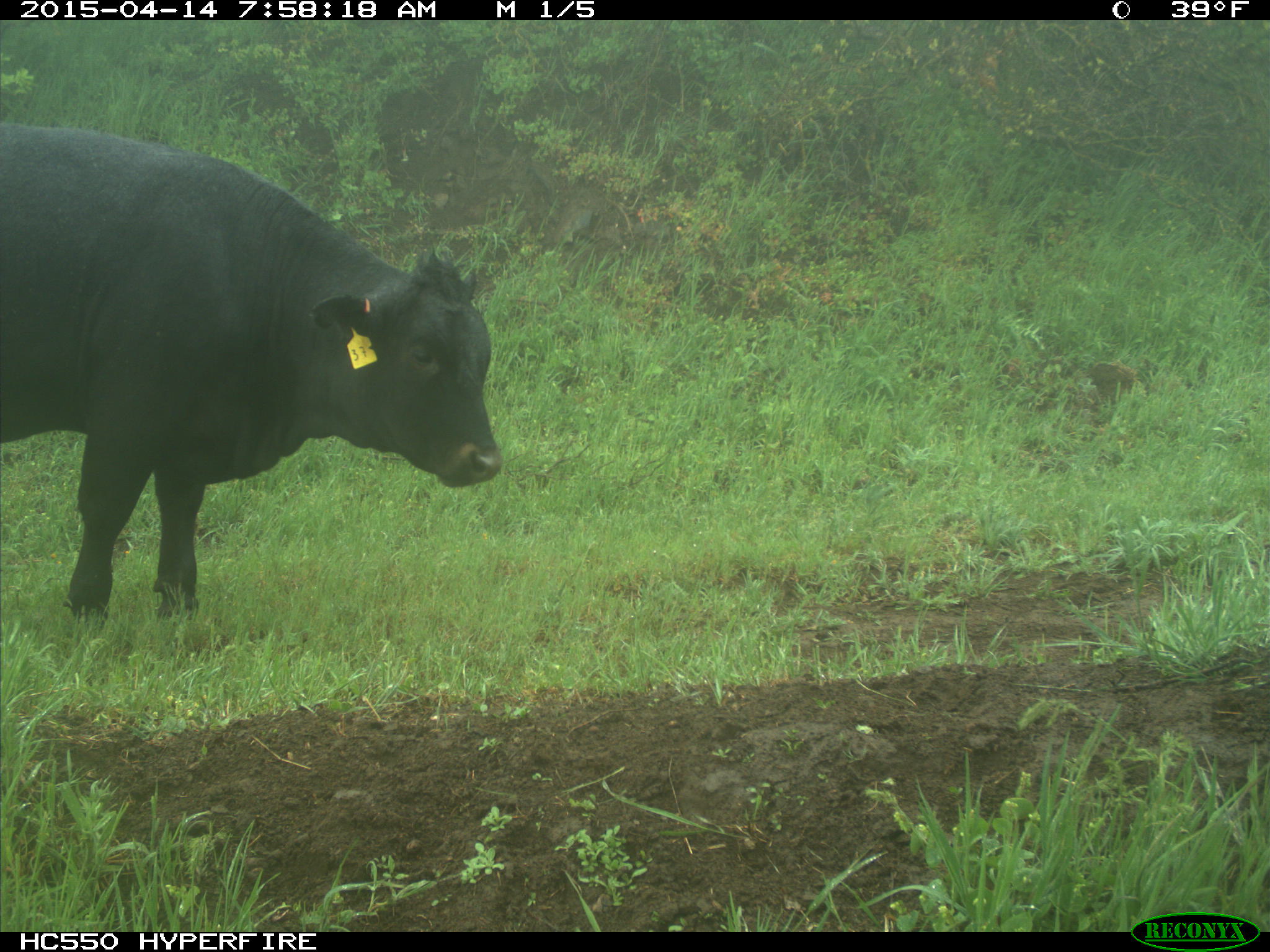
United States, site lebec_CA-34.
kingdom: Animalia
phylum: Chordata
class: Mammalia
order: Artiodactyla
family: Bovidae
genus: Bos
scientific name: Bos taurus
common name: domestic cow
Bos taurus (domestic cow).